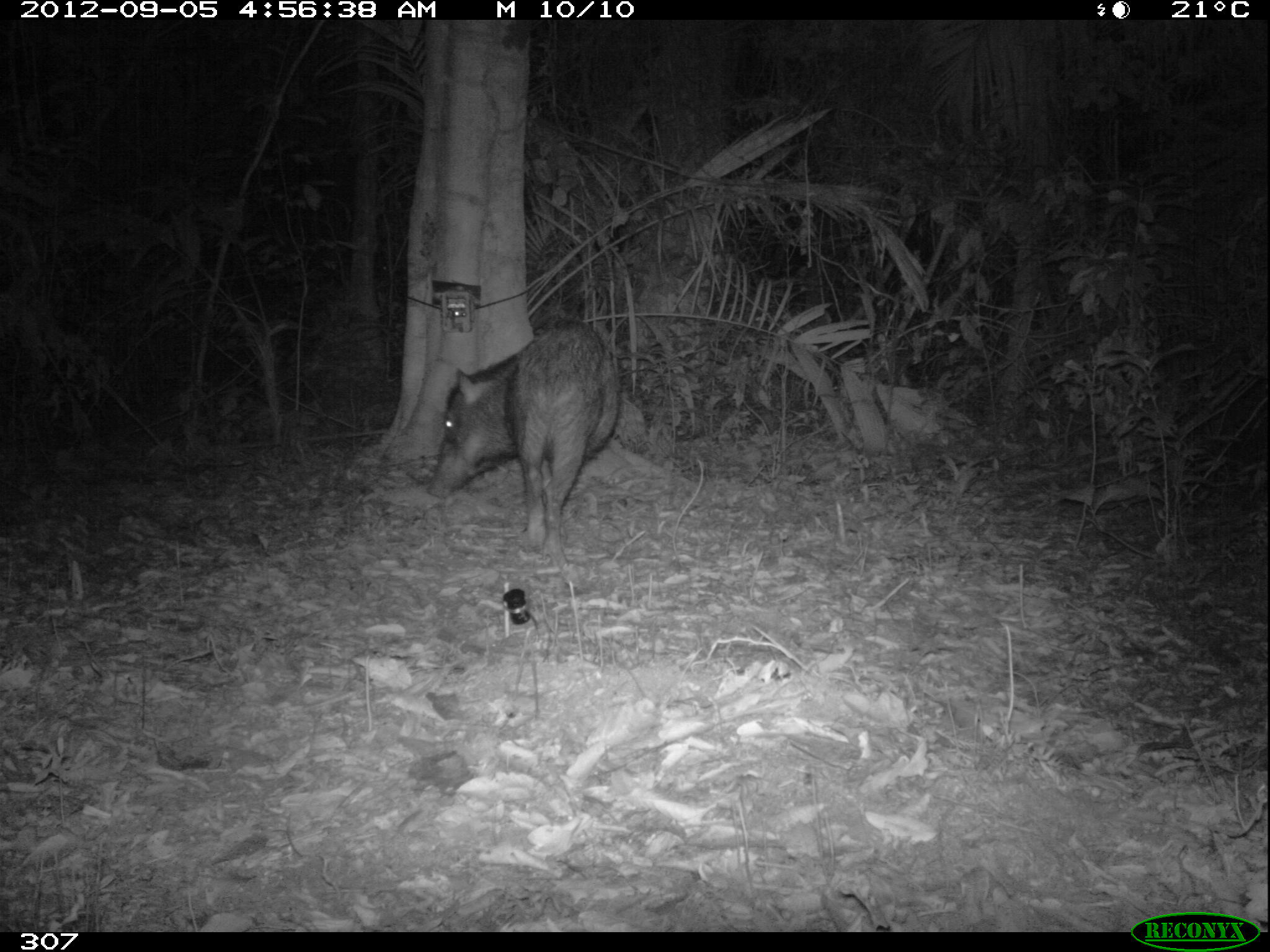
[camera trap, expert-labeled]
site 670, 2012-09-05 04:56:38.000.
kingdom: Animalia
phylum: Chordata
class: Mammalia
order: Artiodactyla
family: Tayassuidae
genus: Tayassu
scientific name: Tayassu pecari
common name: white-lipped peccary